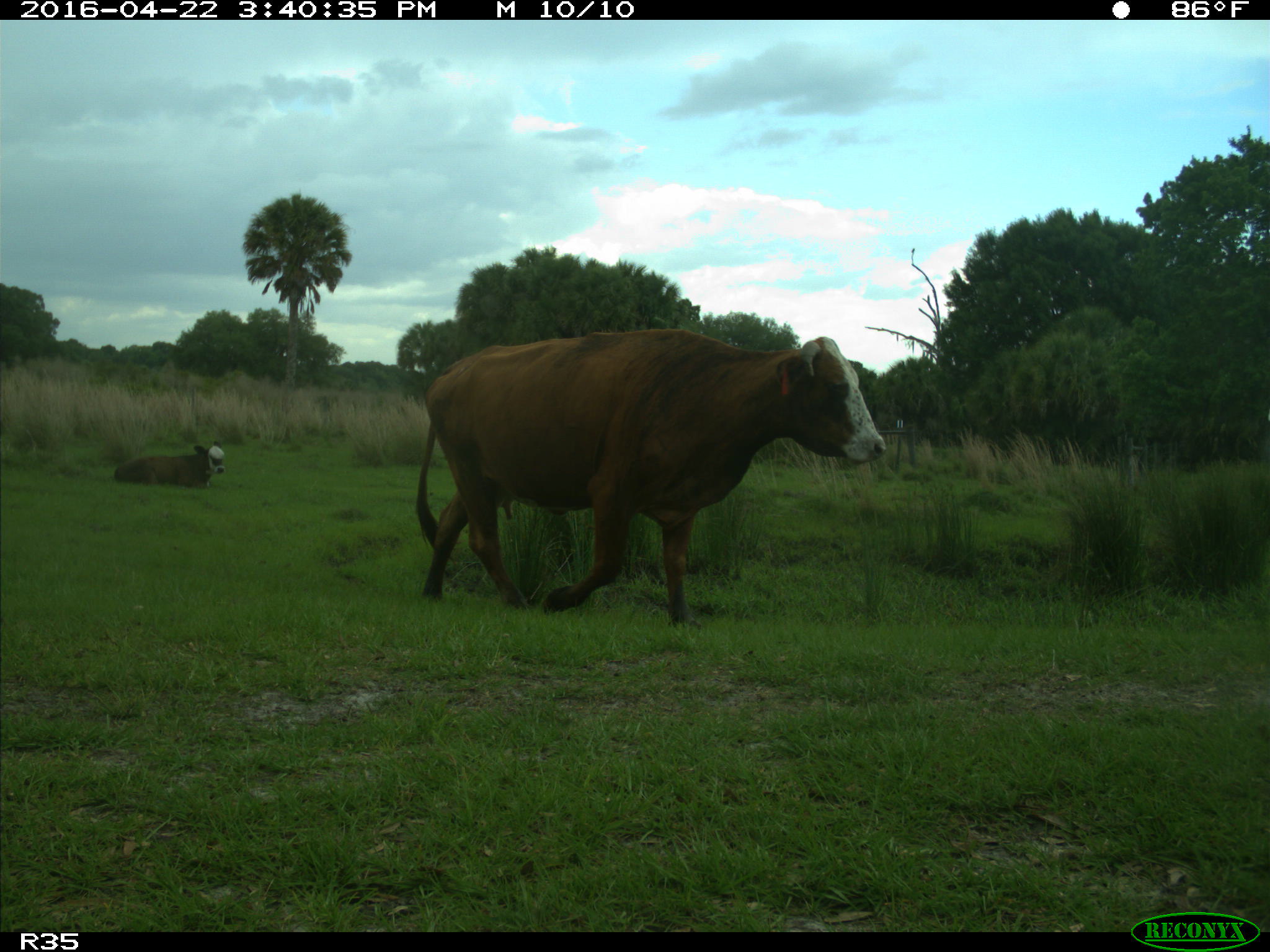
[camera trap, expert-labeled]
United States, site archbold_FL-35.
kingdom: Animalia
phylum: Chordata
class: Mammalia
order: Artiodactyla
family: Bovidae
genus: Bos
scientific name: Bos taurus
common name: domestic cow